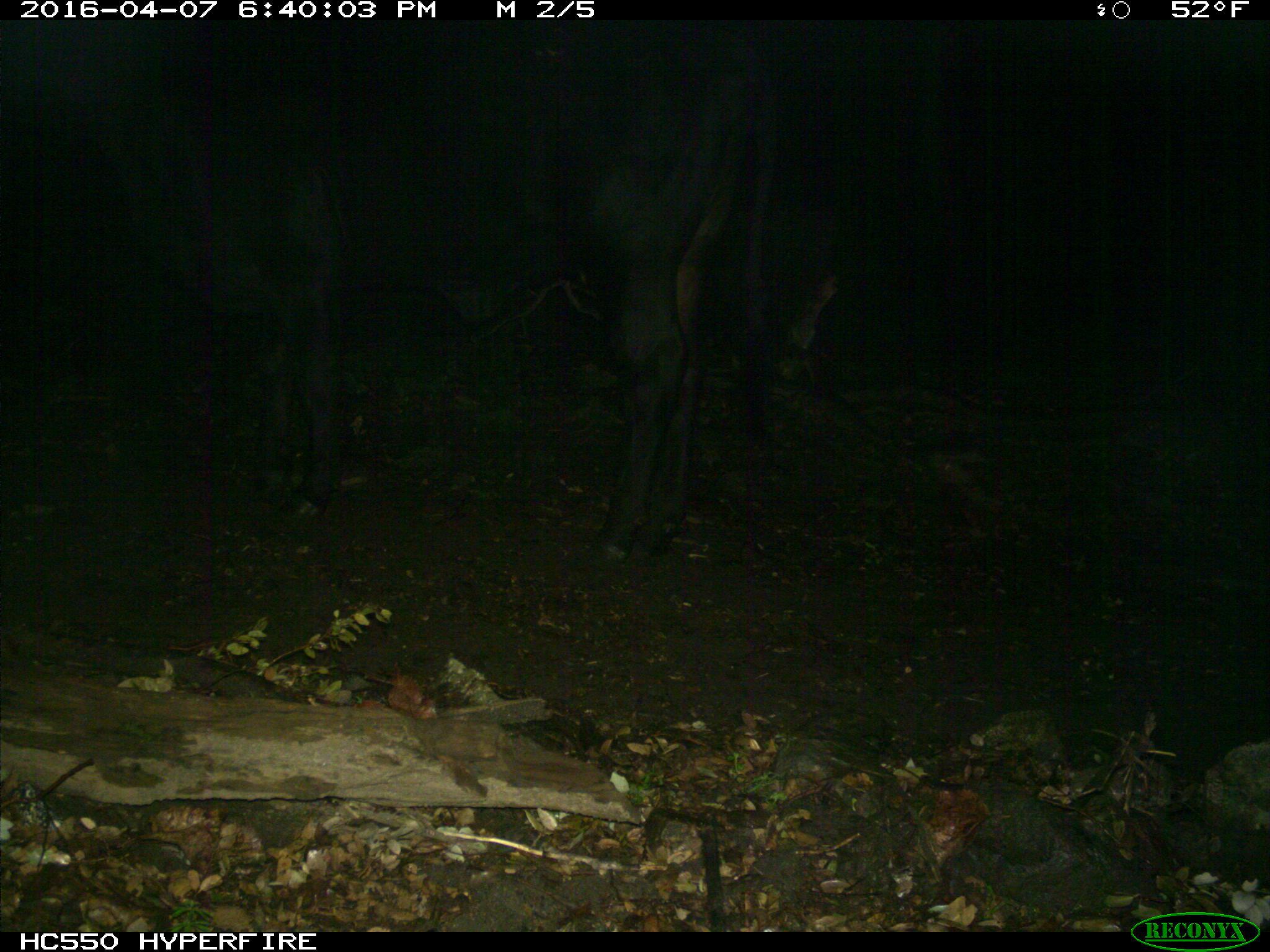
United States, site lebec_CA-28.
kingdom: Animalia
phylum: Chordata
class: Mammalia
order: Artiodactyla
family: Bovidae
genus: Bos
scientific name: Bos taurus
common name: domestic cow